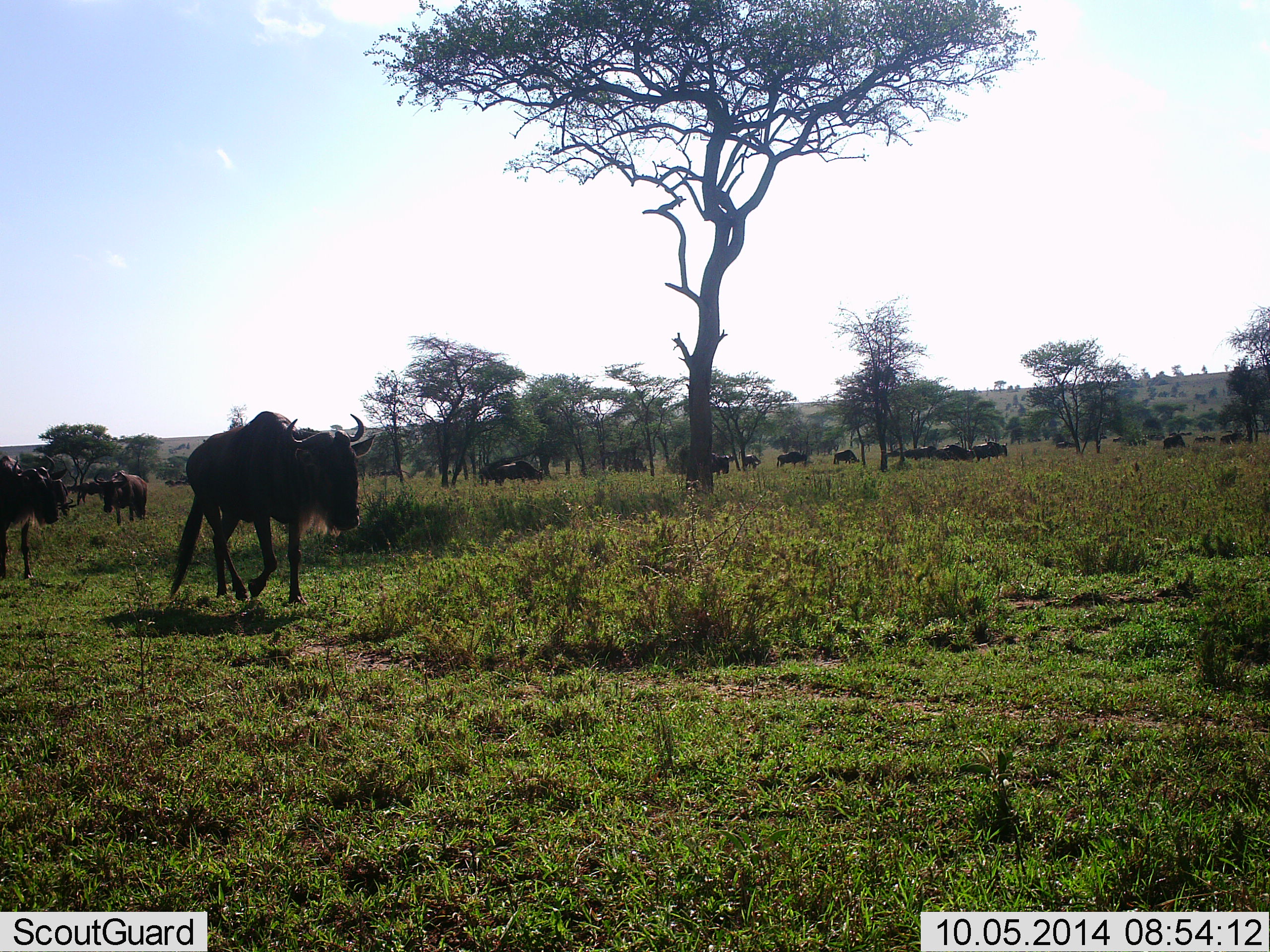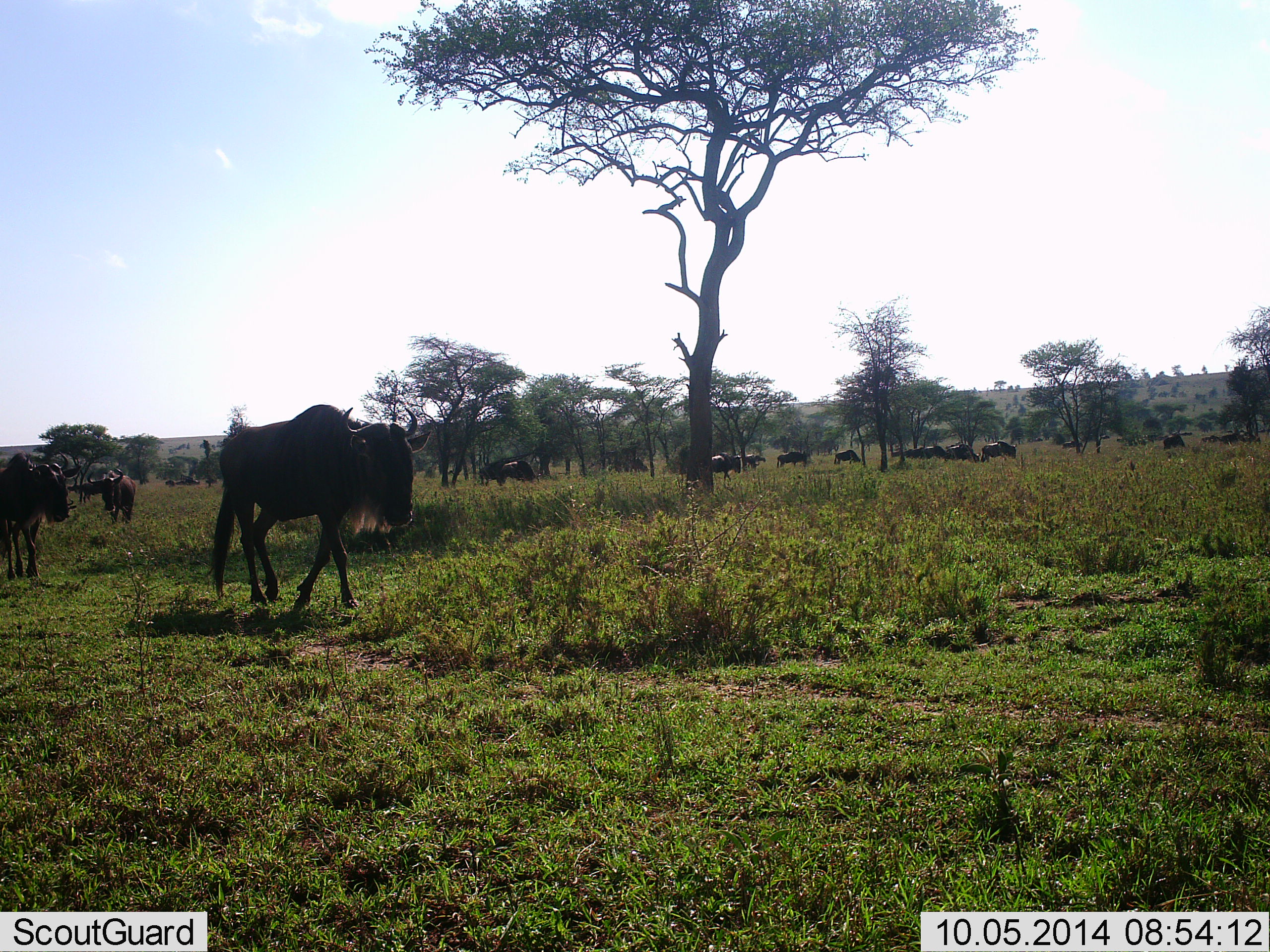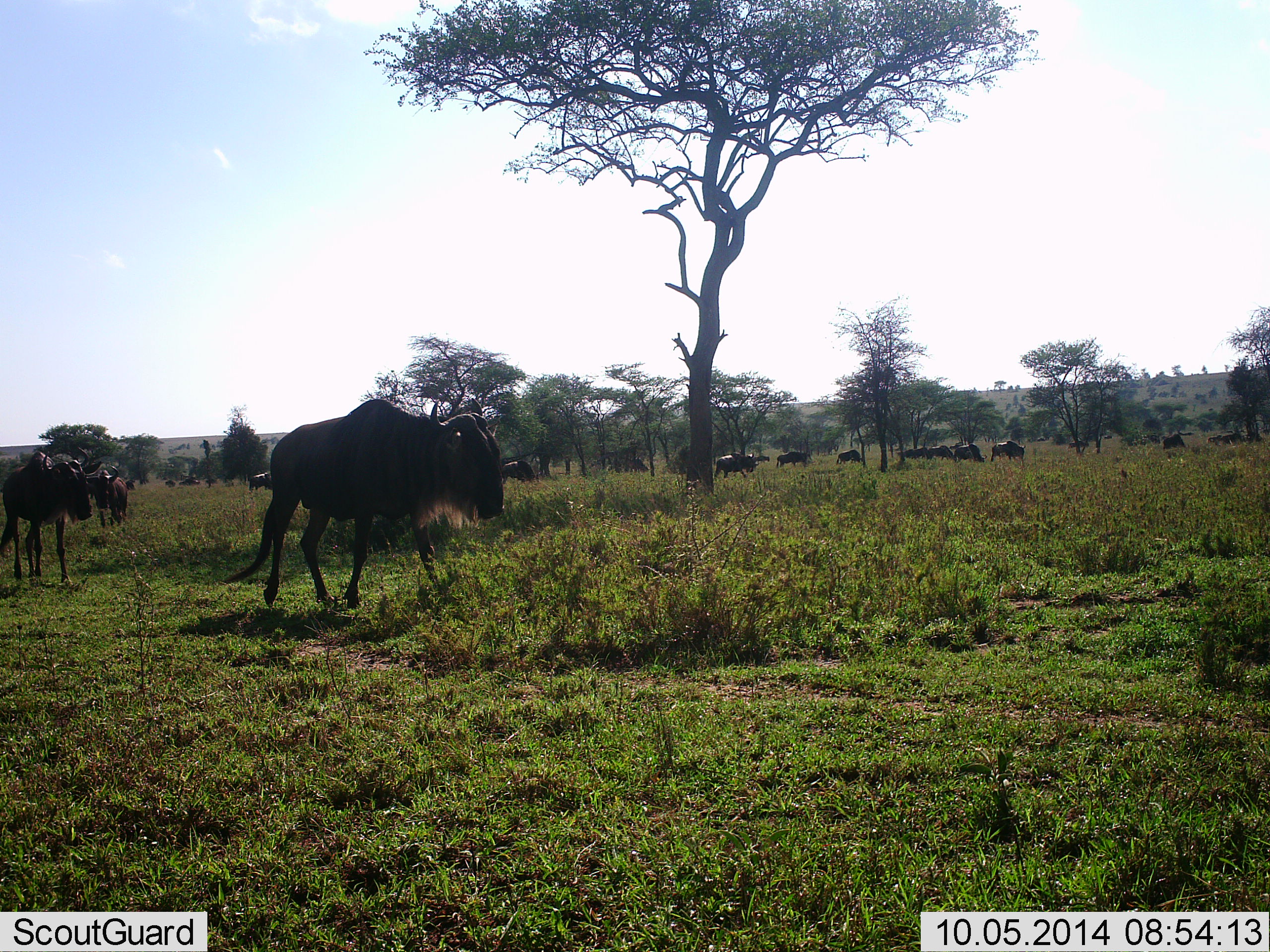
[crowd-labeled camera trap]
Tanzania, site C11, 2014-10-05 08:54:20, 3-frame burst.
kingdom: Animalia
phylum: Chordata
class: Mammalia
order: Artiodactyla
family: Bovidae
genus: Connochaetes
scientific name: Connochaetes taurinus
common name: blue wildebeest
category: wildebeest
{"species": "wildebeest (blue wildebeest) (Connochaetes taurinus)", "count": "11-50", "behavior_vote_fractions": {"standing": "40%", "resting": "0%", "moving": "80%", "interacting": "0%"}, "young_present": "0%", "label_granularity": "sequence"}